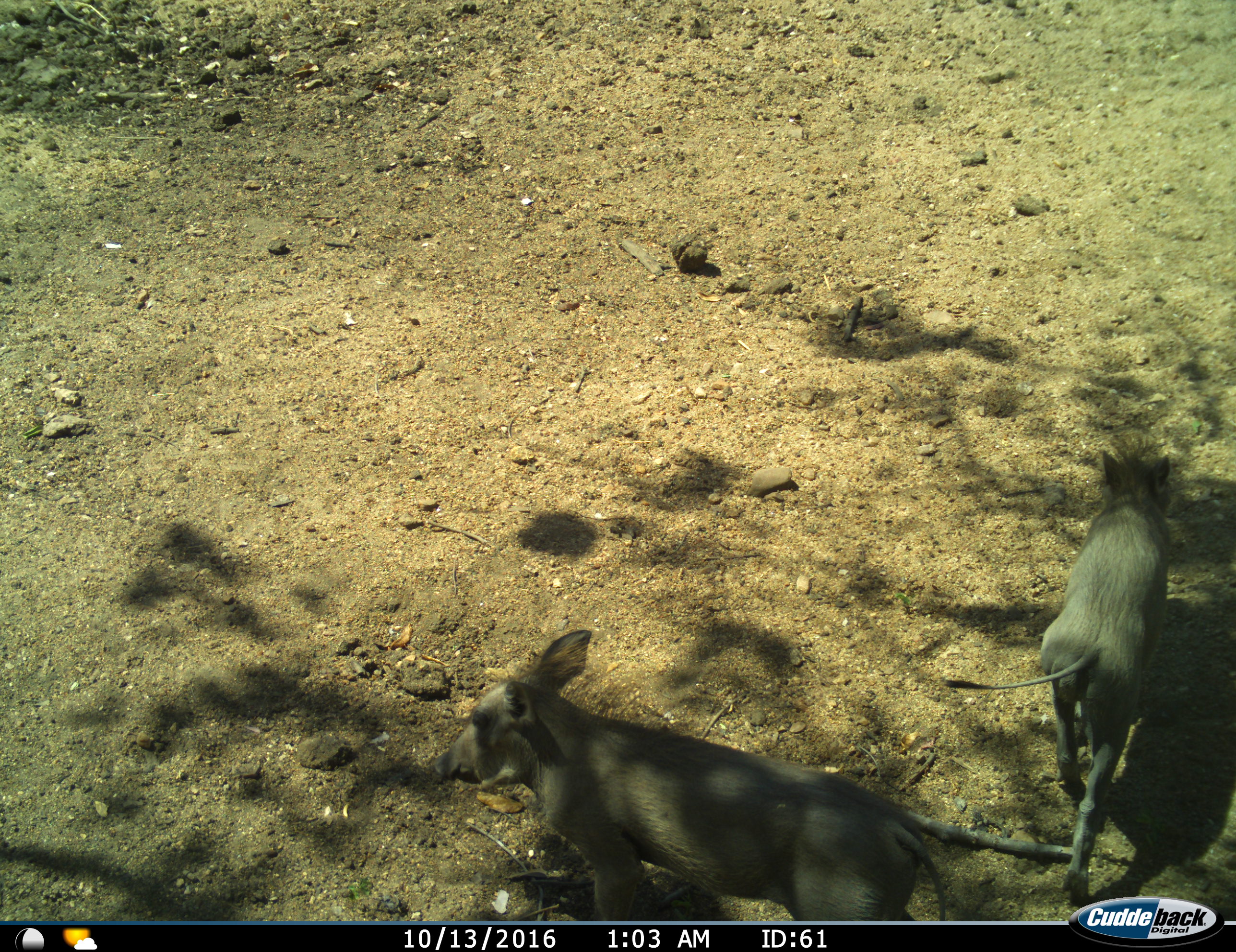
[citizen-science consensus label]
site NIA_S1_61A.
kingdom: Animalia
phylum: Chordata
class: Mammalia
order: Artiodactyla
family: Suidae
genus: Phacochoerus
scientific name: Phacochoerus africanus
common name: warthog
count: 2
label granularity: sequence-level